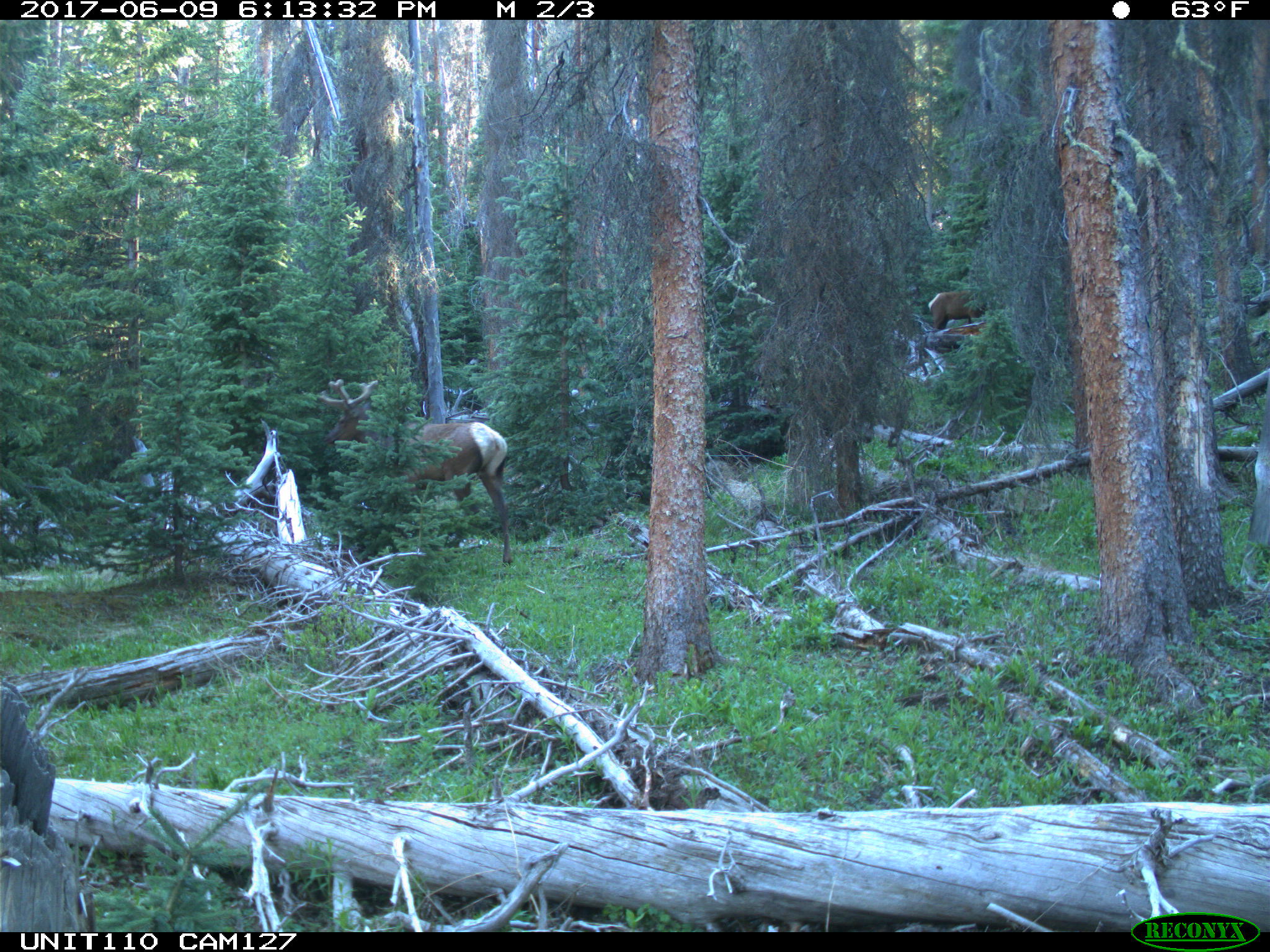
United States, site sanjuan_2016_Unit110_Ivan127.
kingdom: Animalia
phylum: Chordata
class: Mammalia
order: Artiodactyla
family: Cervidae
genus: Cervus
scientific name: Cervus elaphus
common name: red deer